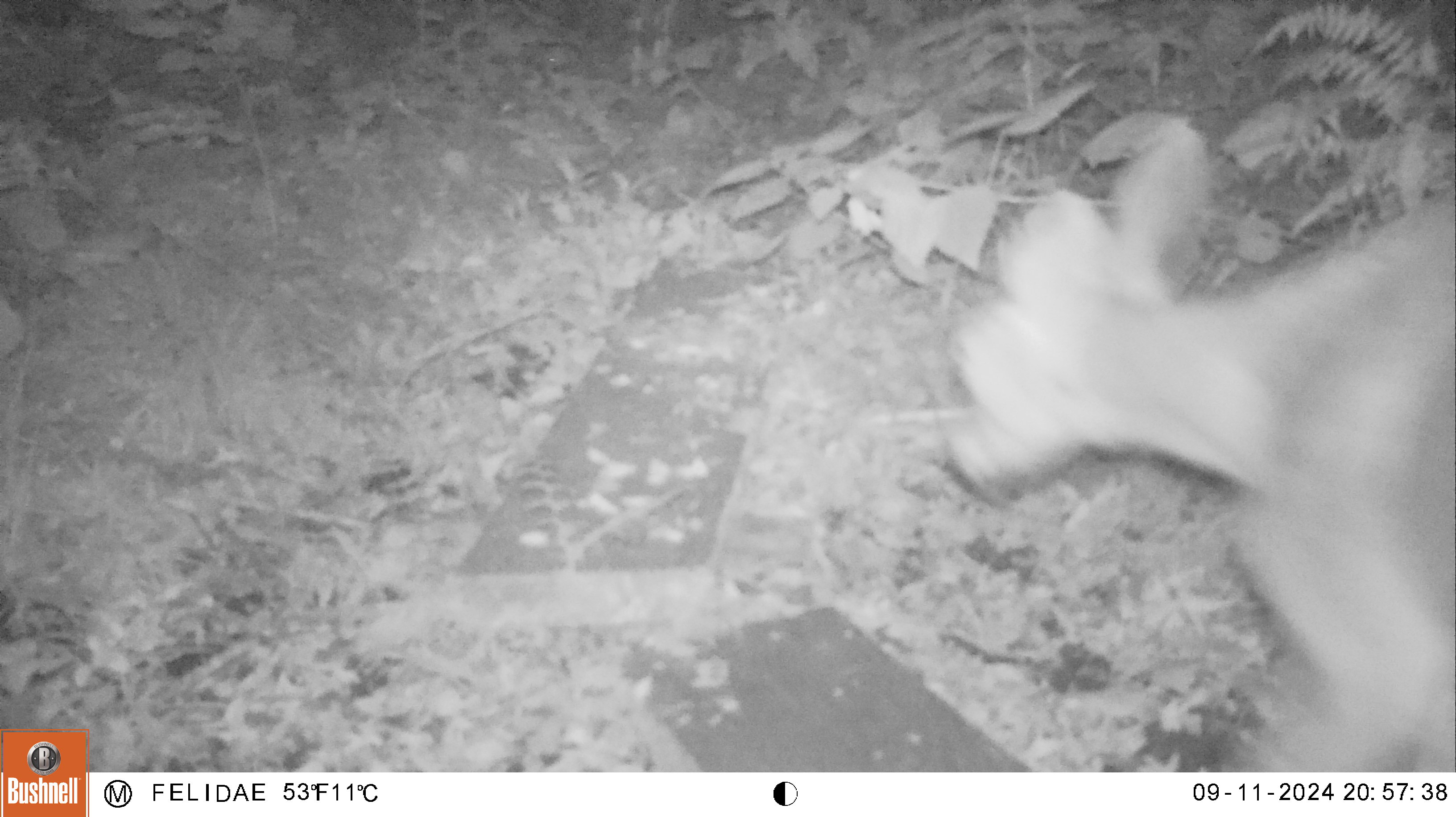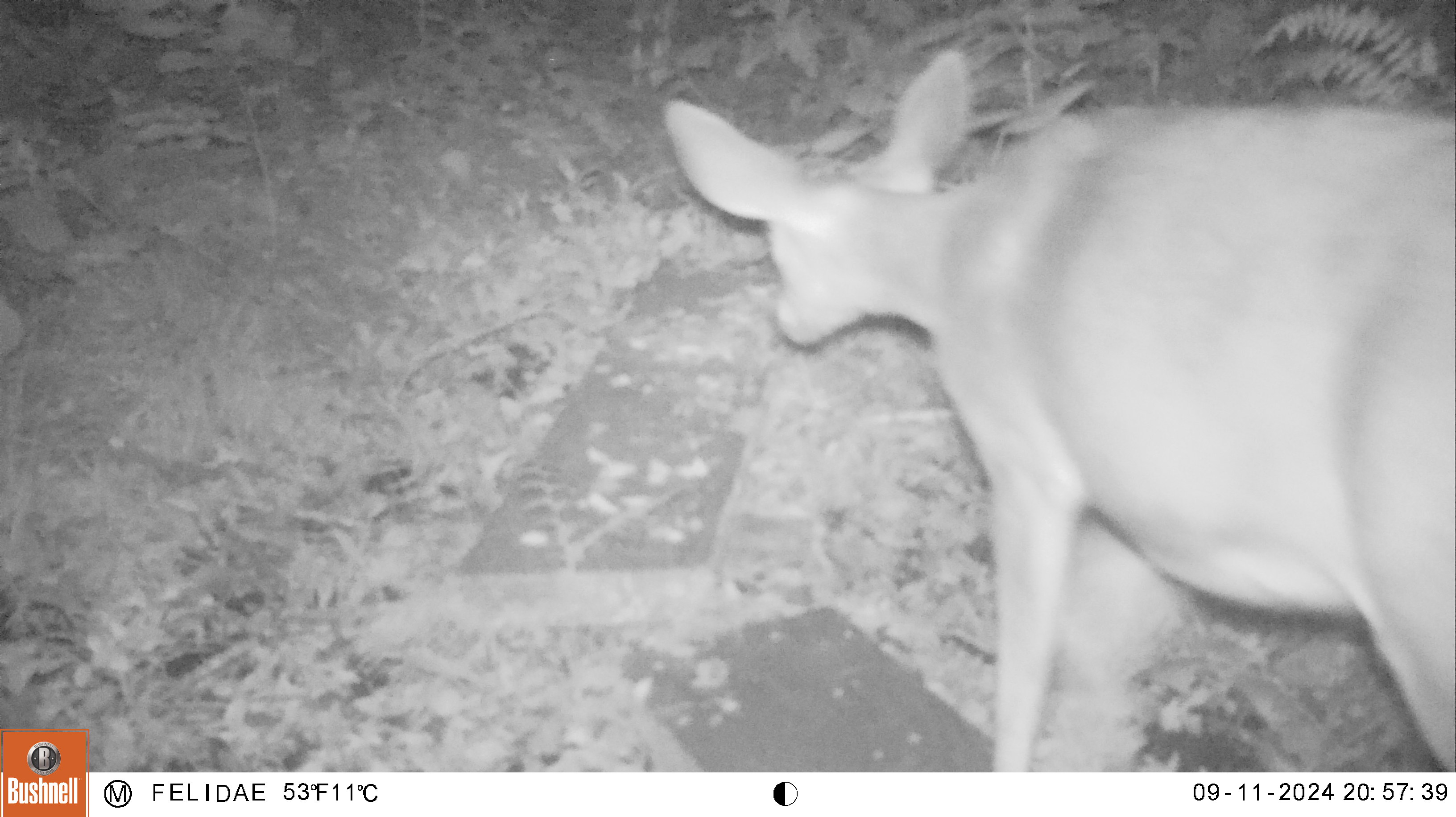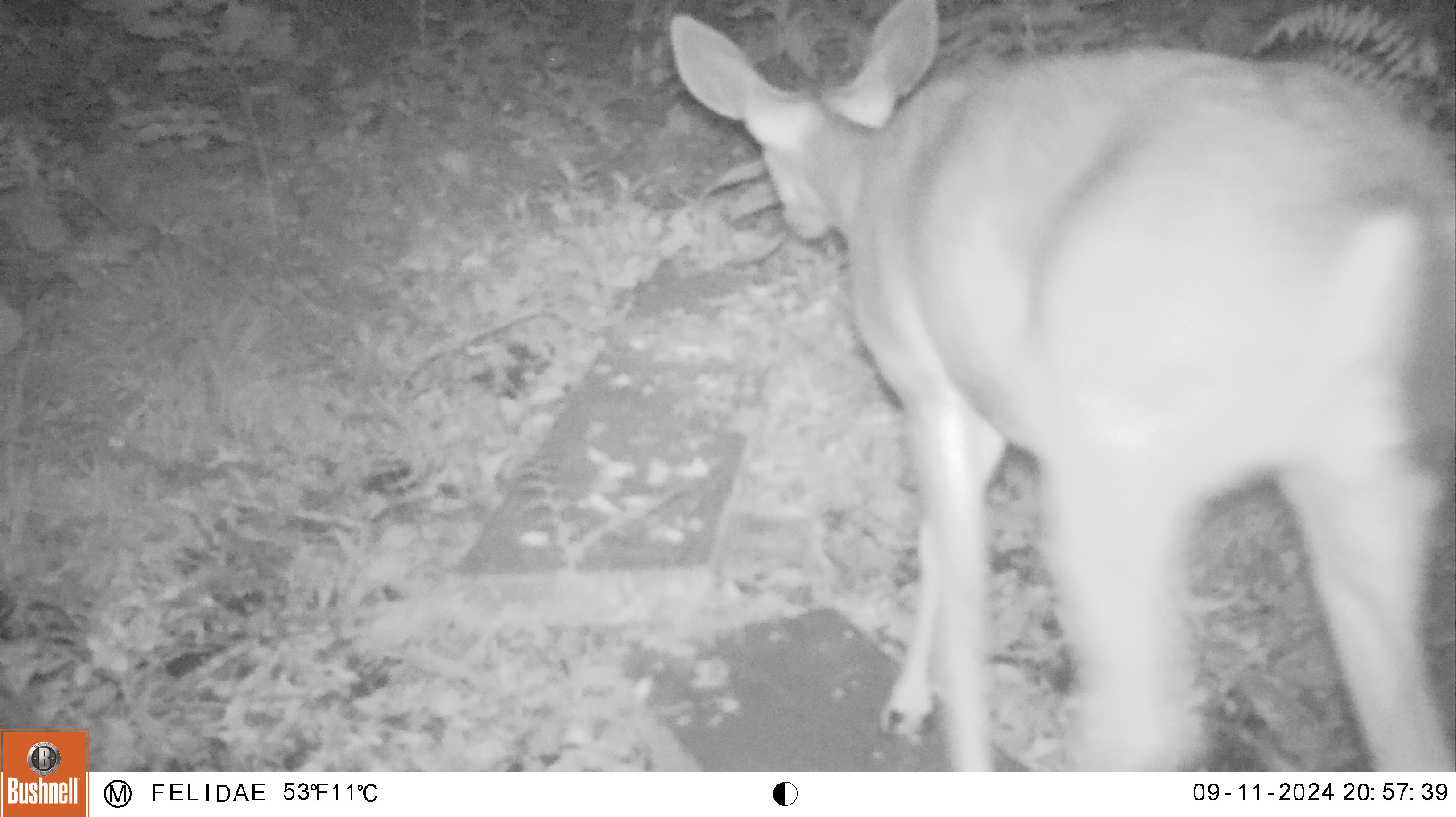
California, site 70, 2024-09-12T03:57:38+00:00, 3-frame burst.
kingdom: Animalia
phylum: Chordata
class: Mammalia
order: Artiodactyla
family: Cervidae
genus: Odocoileus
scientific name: Odocoileus hemionus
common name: mule deer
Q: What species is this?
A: Mule deer (Odocoileus hemionus).